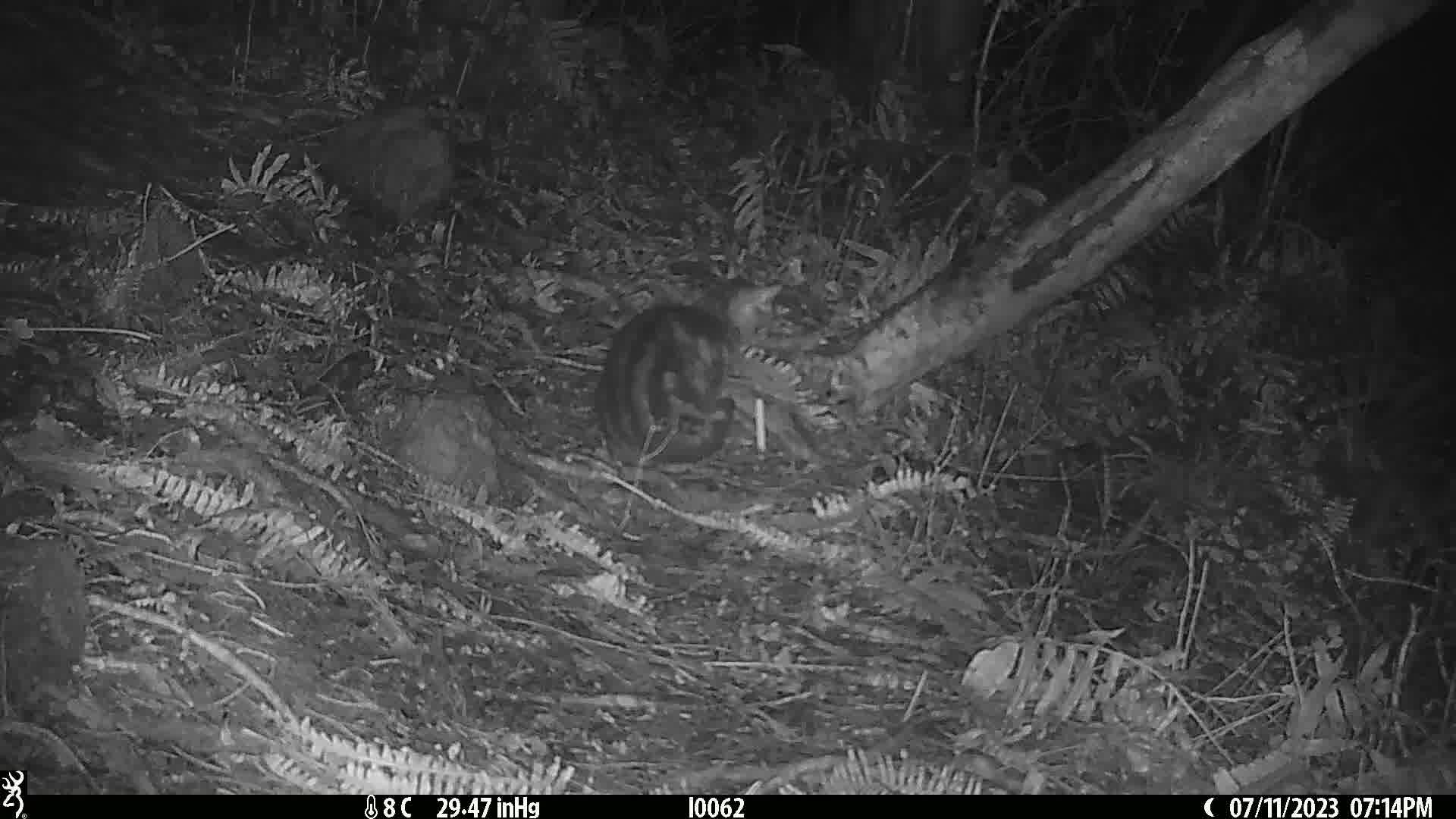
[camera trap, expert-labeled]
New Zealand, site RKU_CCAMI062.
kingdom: Animalia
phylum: Chordata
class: Mammalia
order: Carnivora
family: Felidae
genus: Felis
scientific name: Felis catus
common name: domestic cat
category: cat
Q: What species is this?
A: Cat (domestic cat) (Felis catus).